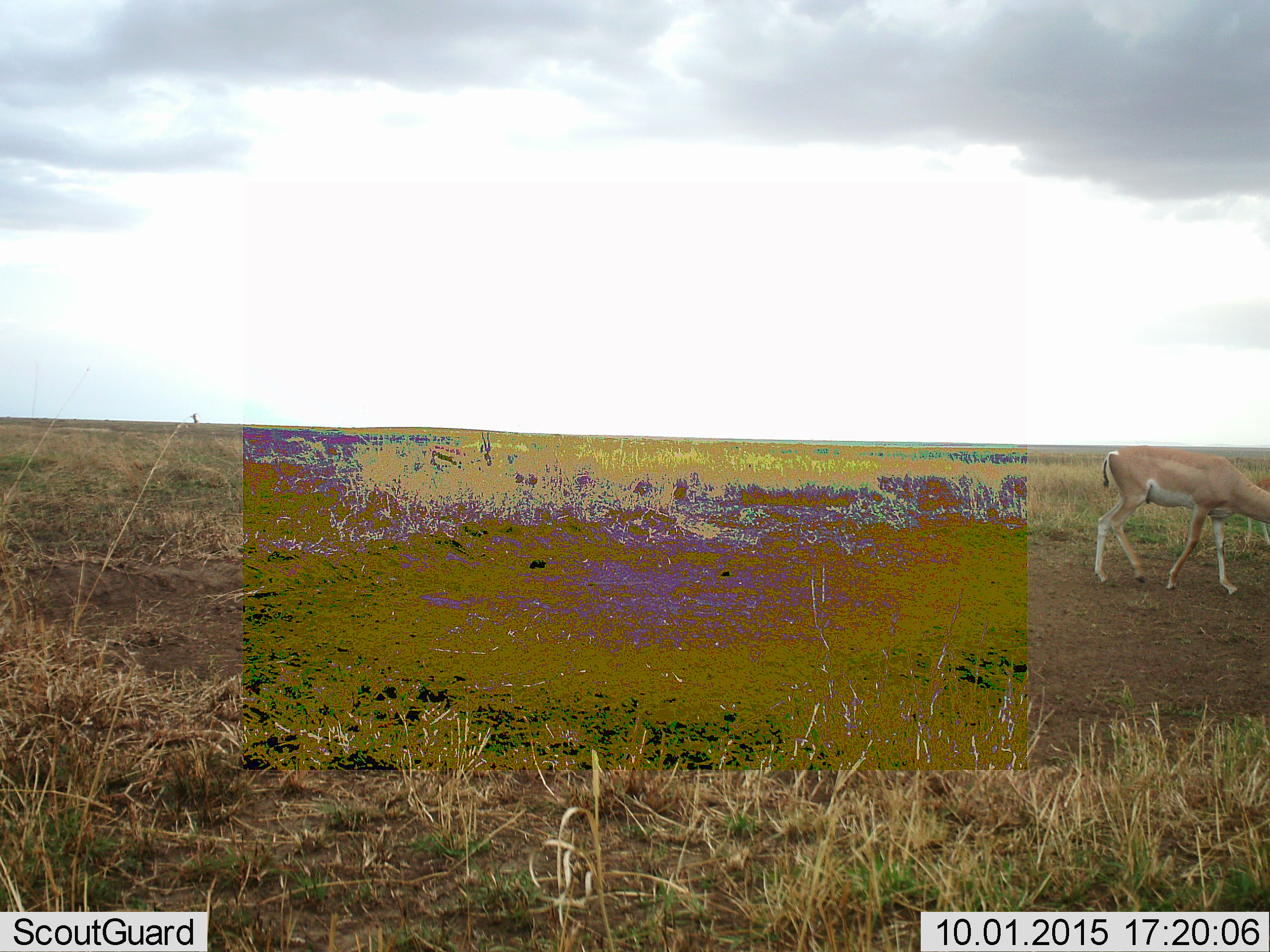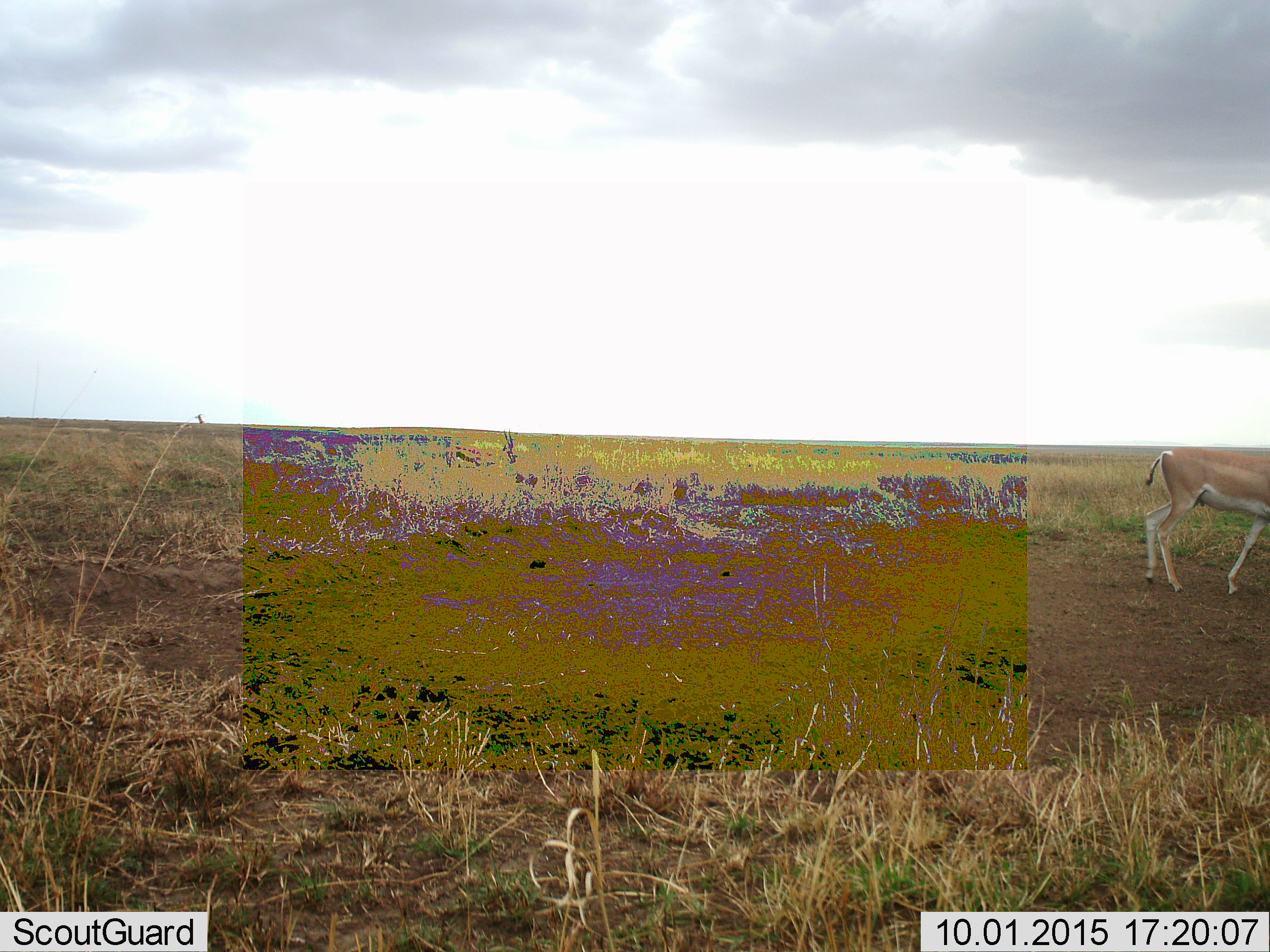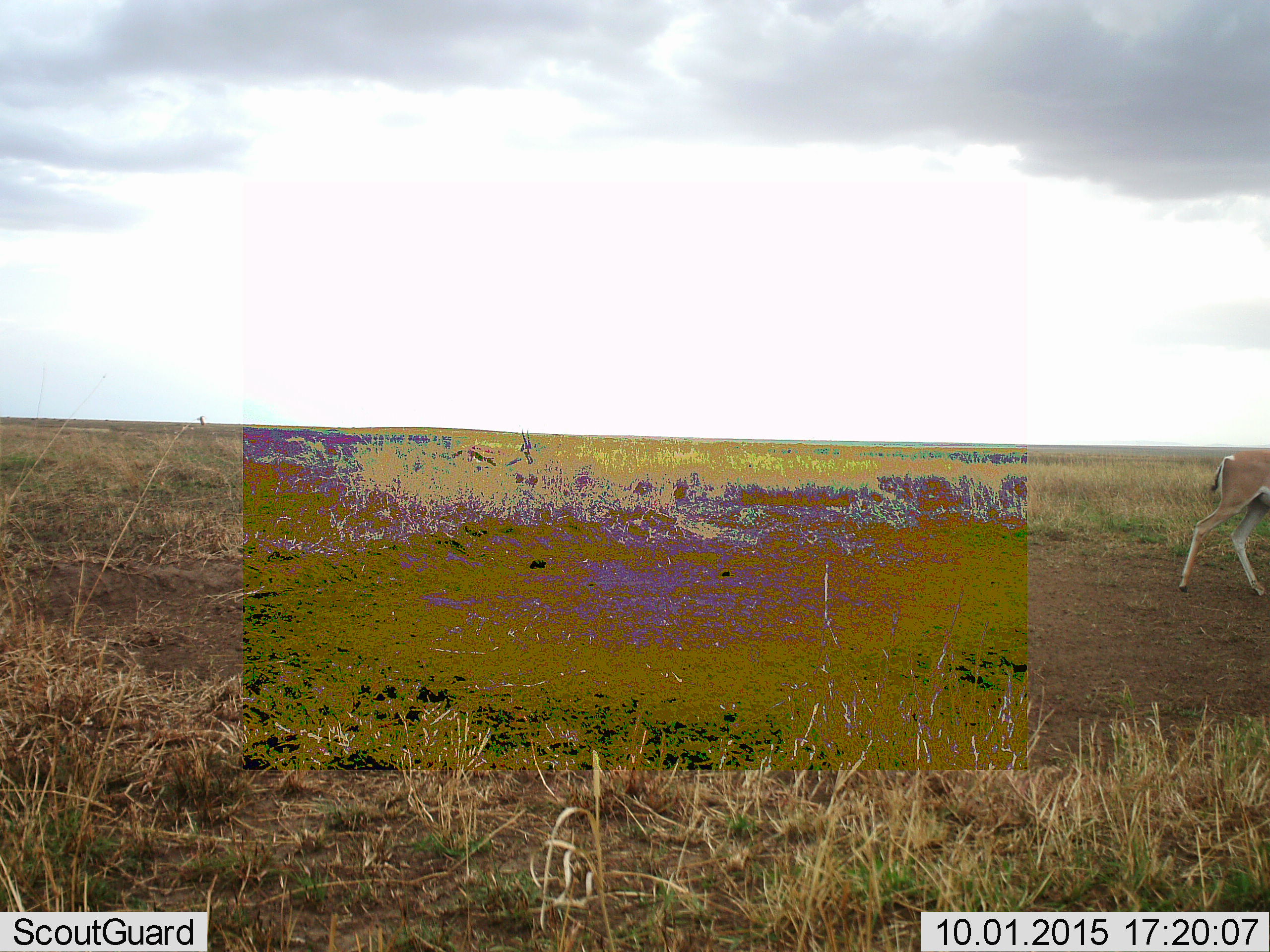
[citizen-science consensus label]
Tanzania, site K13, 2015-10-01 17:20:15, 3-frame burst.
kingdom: Animalia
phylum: Chordata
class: Mammalia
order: Artiodactyla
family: Bovidae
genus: Nanger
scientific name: Nanger granti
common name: grant's gazelle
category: gazellegrants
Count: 2.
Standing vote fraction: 0%.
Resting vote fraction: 0%.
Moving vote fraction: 100%.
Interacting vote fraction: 0%.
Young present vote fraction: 0%.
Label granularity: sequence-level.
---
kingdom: Animalia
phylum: Chordata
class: Mammalia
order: Artiodactyla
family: Bovidae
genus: Eudorcas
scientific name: Eudorcas thomsonii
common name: thomson's gazelle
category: gazellethomsons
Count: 1.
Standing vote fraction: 0%.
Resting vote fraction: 0%.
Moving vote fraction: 83%.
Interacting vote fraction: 0%.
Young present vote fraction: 0%.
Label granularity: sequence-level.